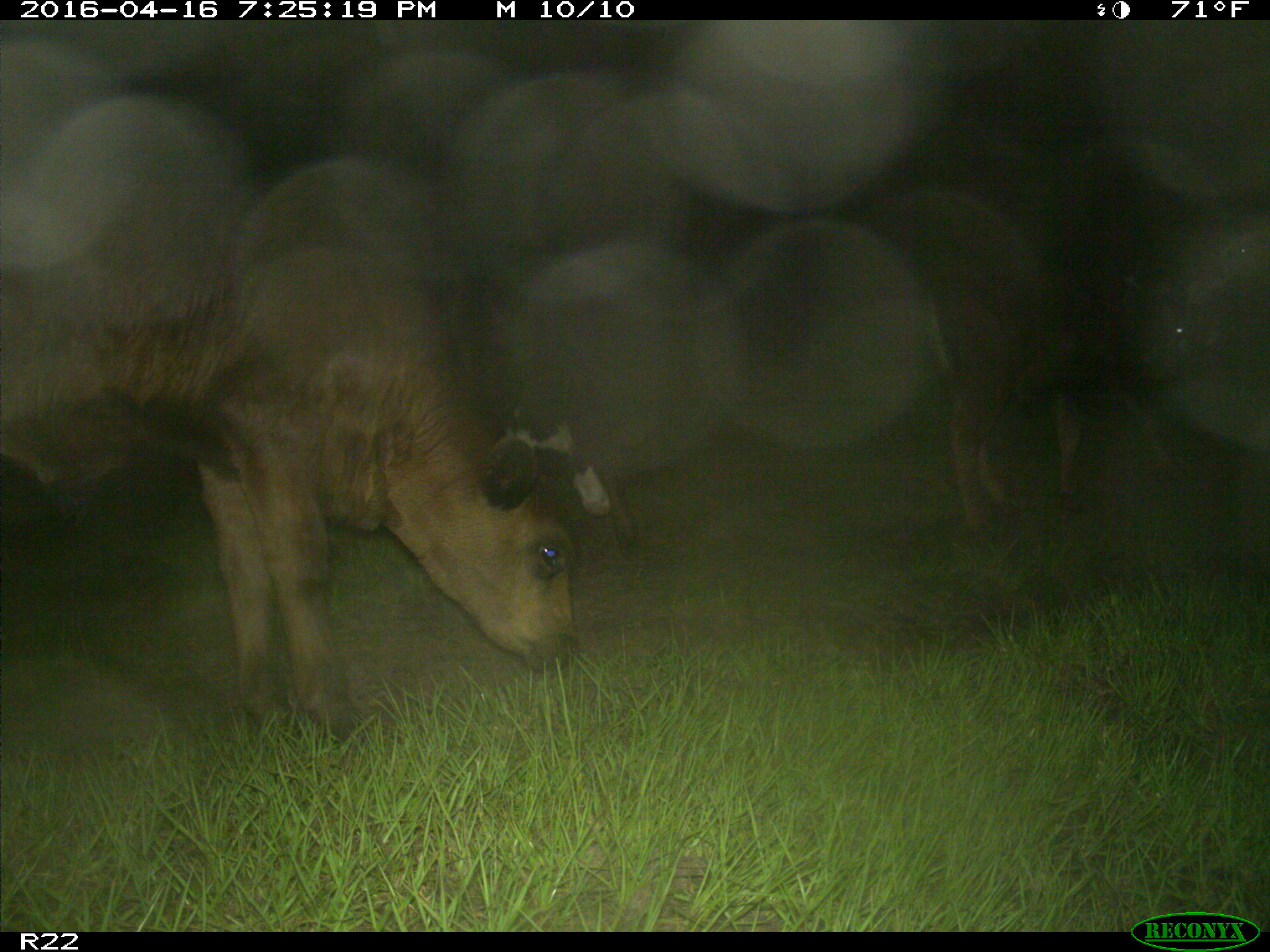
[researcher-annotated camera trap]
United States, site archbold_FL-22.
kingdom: Animalia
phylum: Chordata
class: Mammalia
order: Artiodactyla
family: Bovidae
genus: Bos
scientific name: Bos taurus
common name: domestic cow